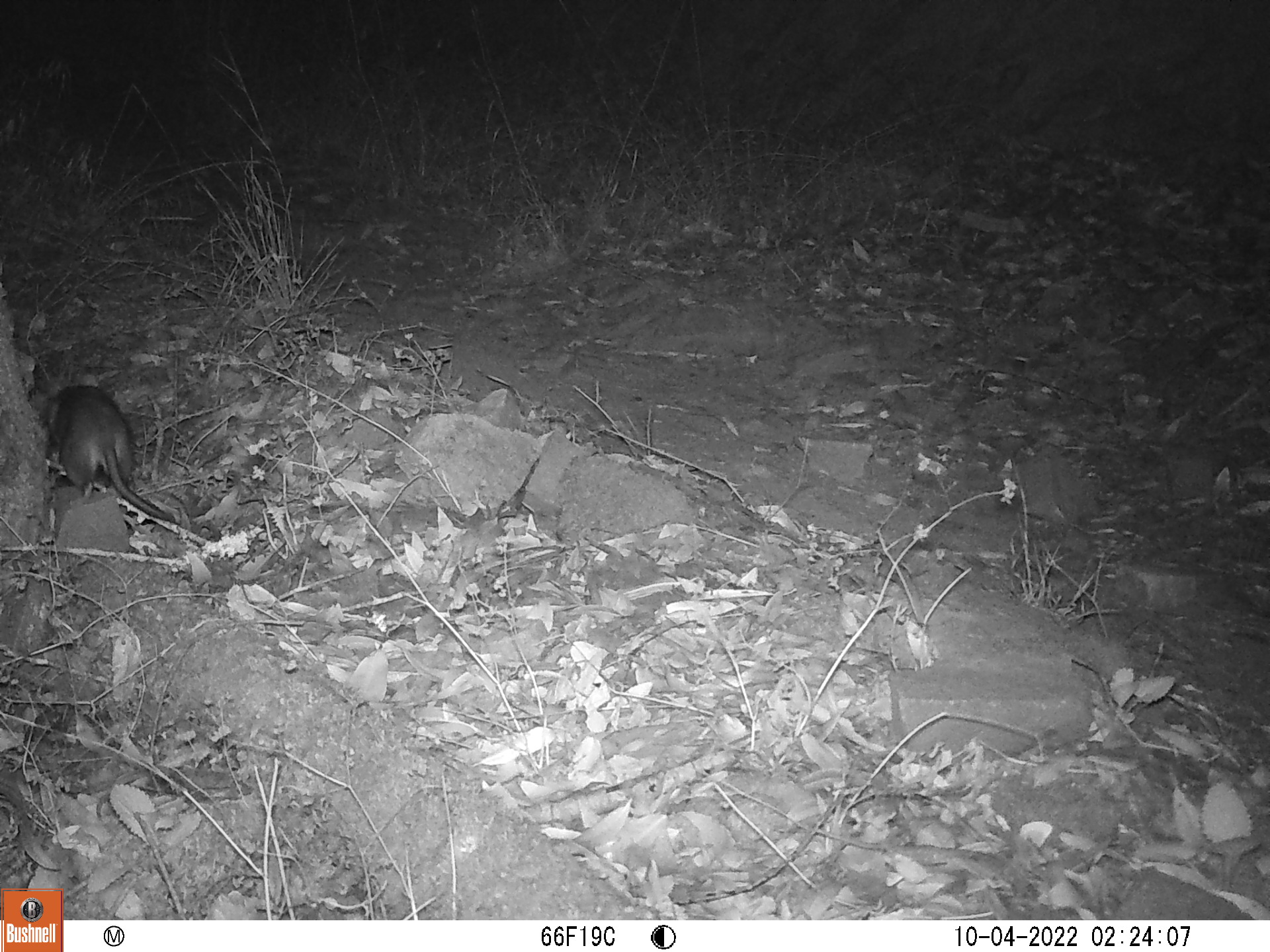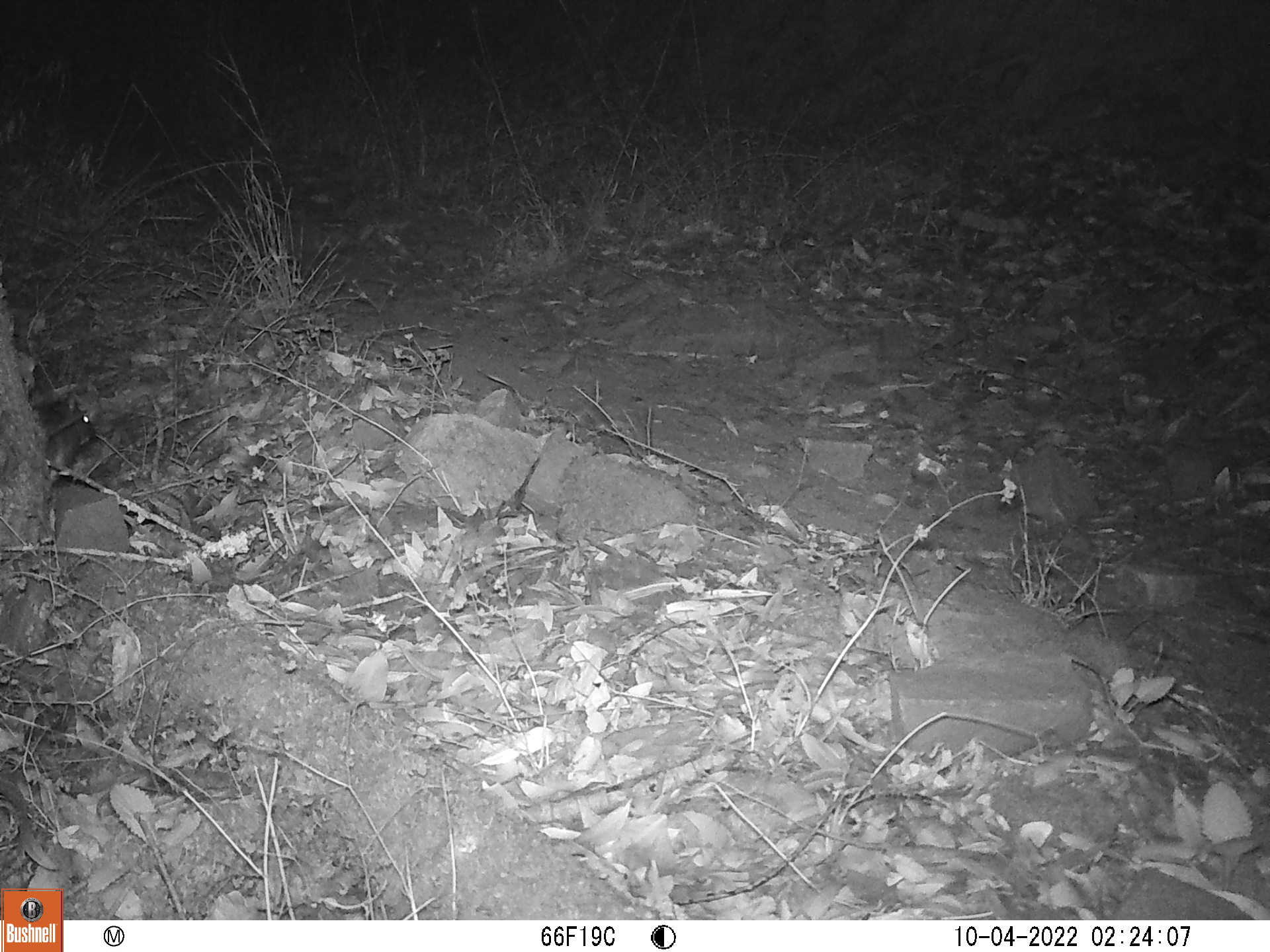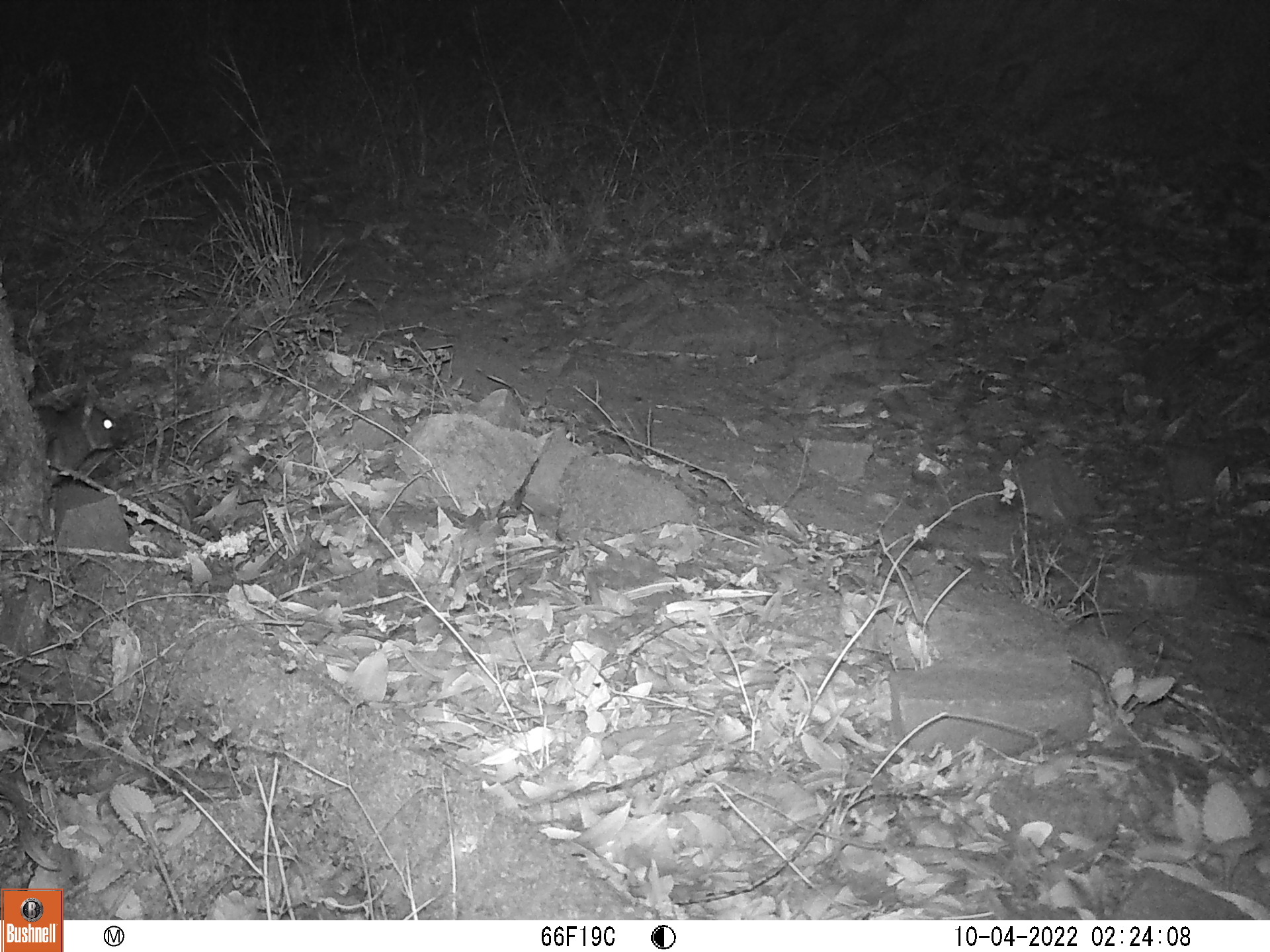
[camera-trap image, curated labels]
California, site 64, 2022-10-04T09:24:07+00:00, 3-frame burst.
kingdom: Animalia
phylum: Chordata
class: Mammalia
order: Rodentia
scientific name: Rodentia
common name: mouse or rat